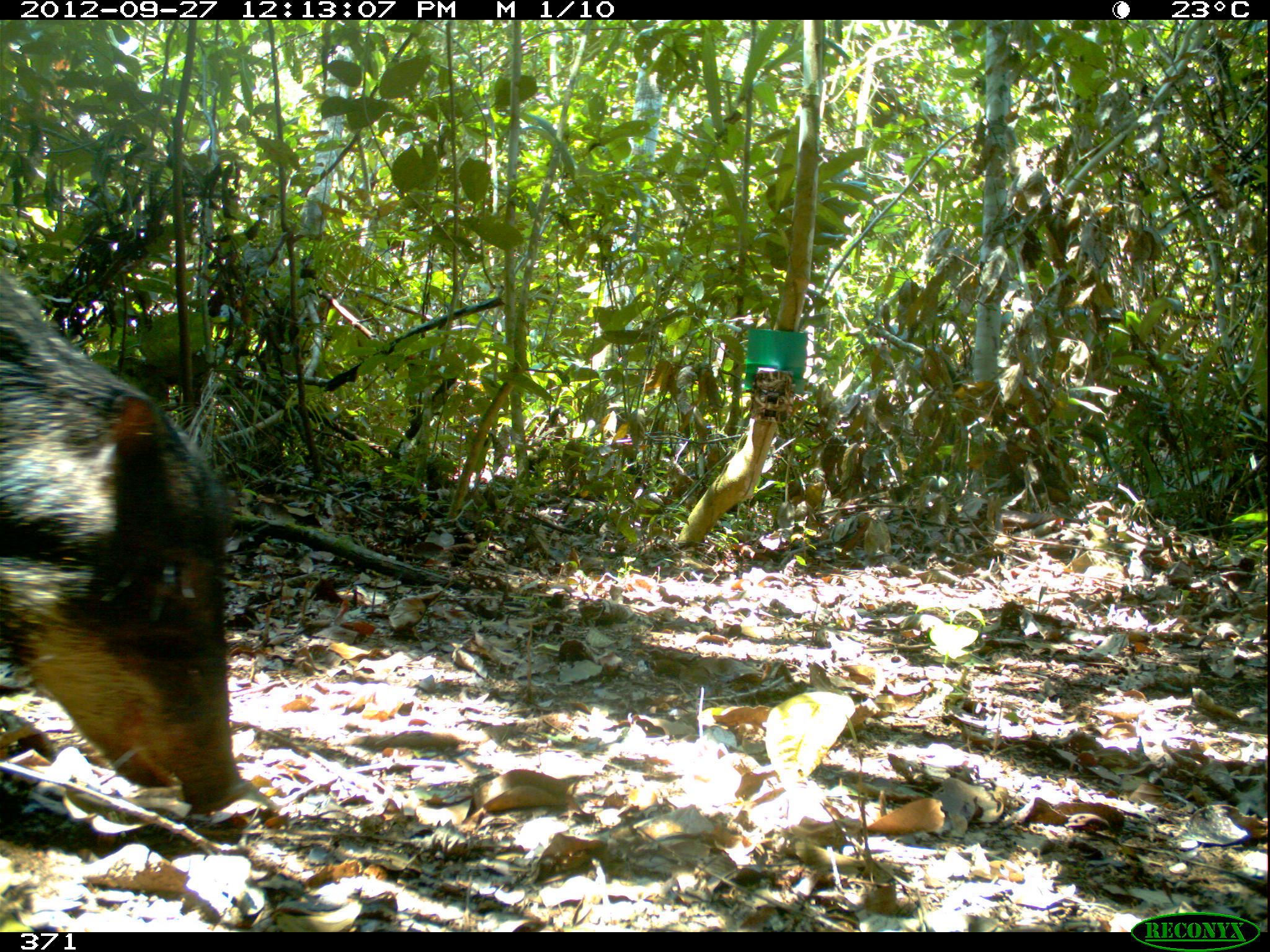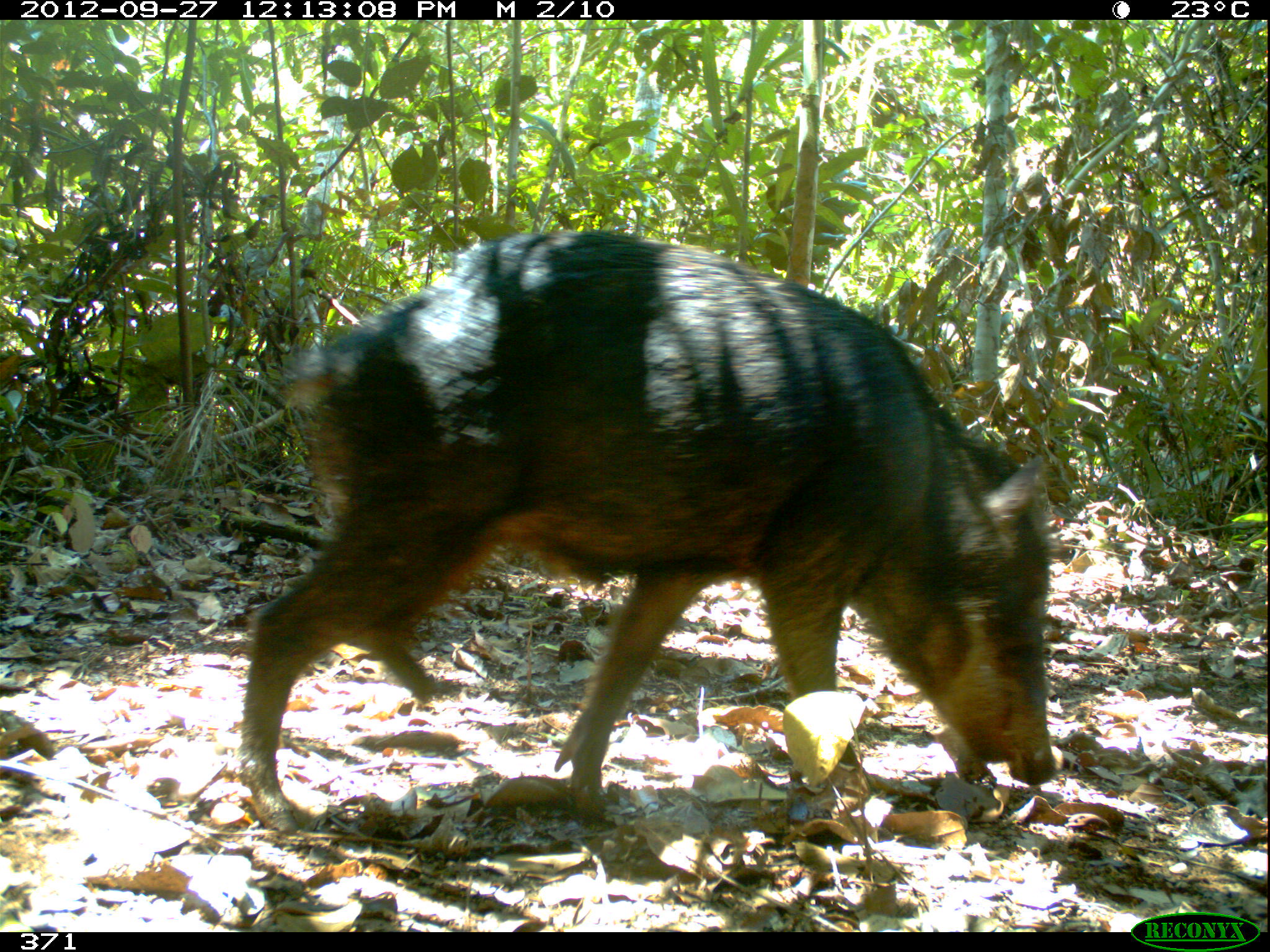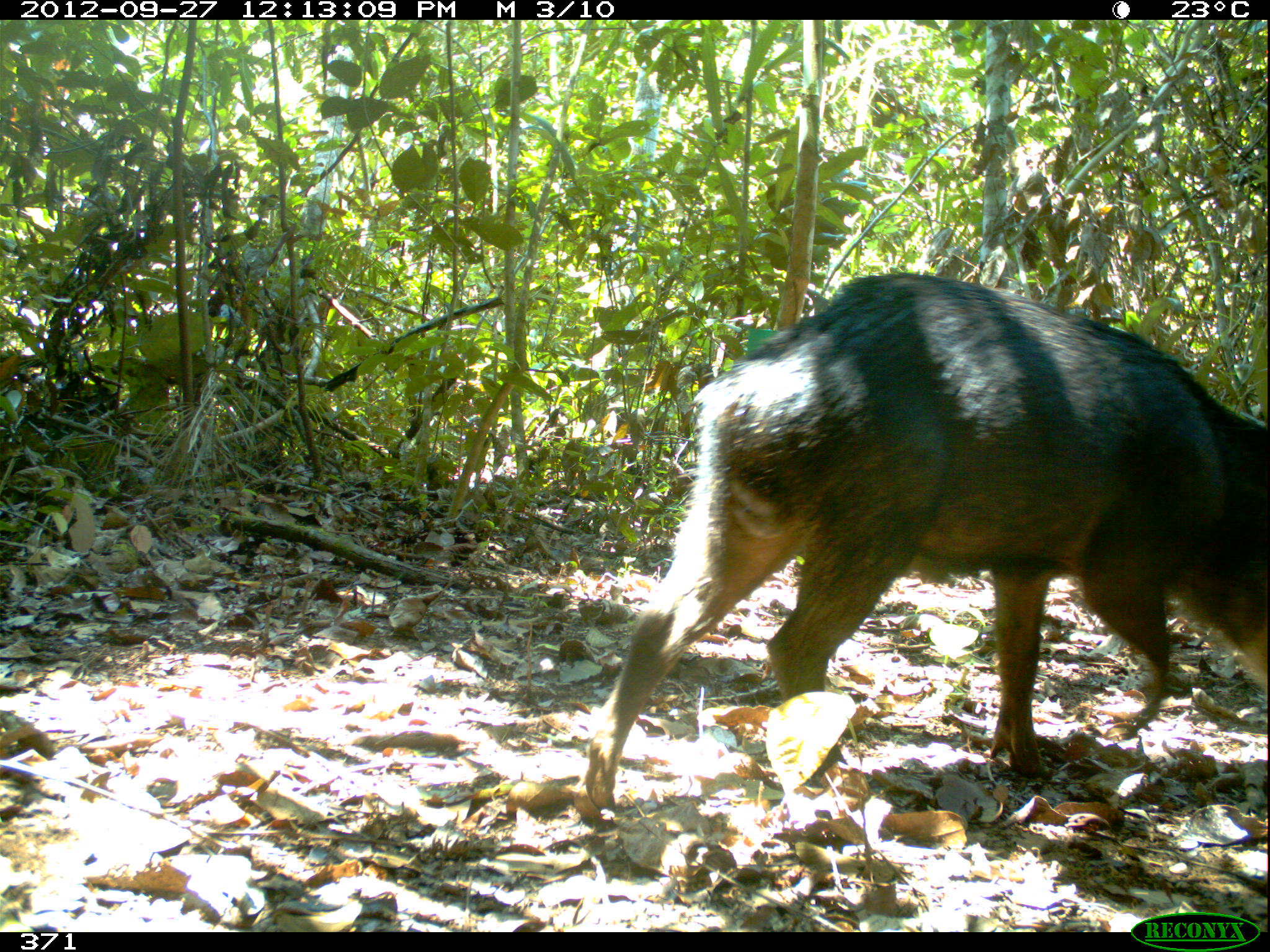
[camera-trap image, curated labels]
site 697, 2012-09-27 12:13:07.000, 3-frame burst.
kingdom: Animalia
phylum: Chordata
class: Mammalia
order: Artiodactyla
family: Tayassuidae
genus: Tayassu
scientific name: Tayassu pecari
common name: white-lipped peccary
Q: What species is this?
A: Tayassu pecari (white-lipped peccary).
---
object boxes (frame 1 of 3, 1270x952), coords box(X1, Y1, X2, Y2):
tayassu pecari: box(0, 267, 251, 811)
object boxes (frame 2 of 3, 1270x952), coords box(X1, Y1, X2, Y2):
tayassu pecari: box(239, 227, 1059, 835)